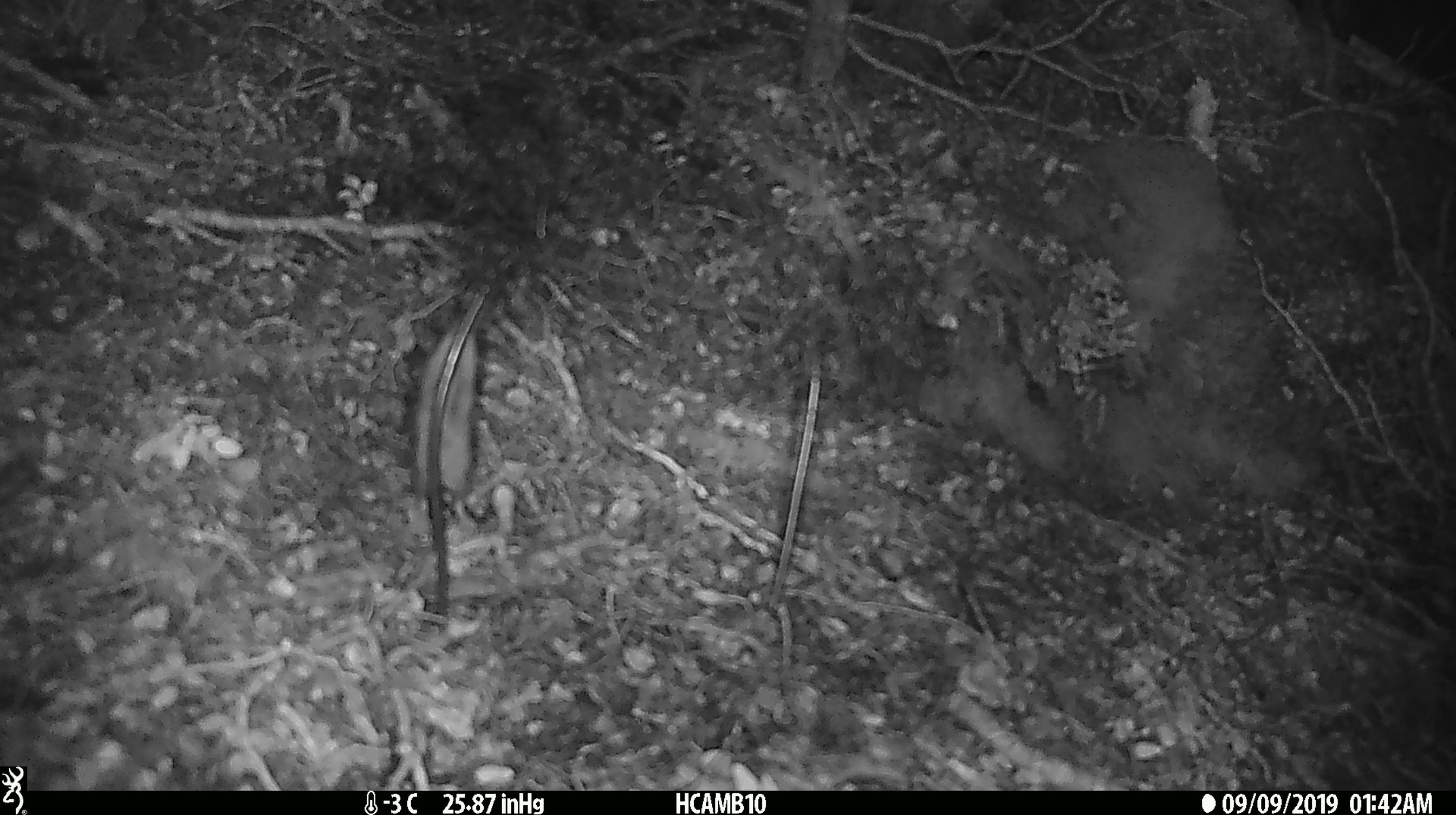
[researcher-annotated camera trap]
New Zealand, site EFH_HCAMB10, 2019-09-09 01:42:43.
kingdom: Animalia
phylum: Chordata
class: Mammalia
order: Rodentia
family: Muridae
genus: Mus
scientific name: Mus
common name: mouse